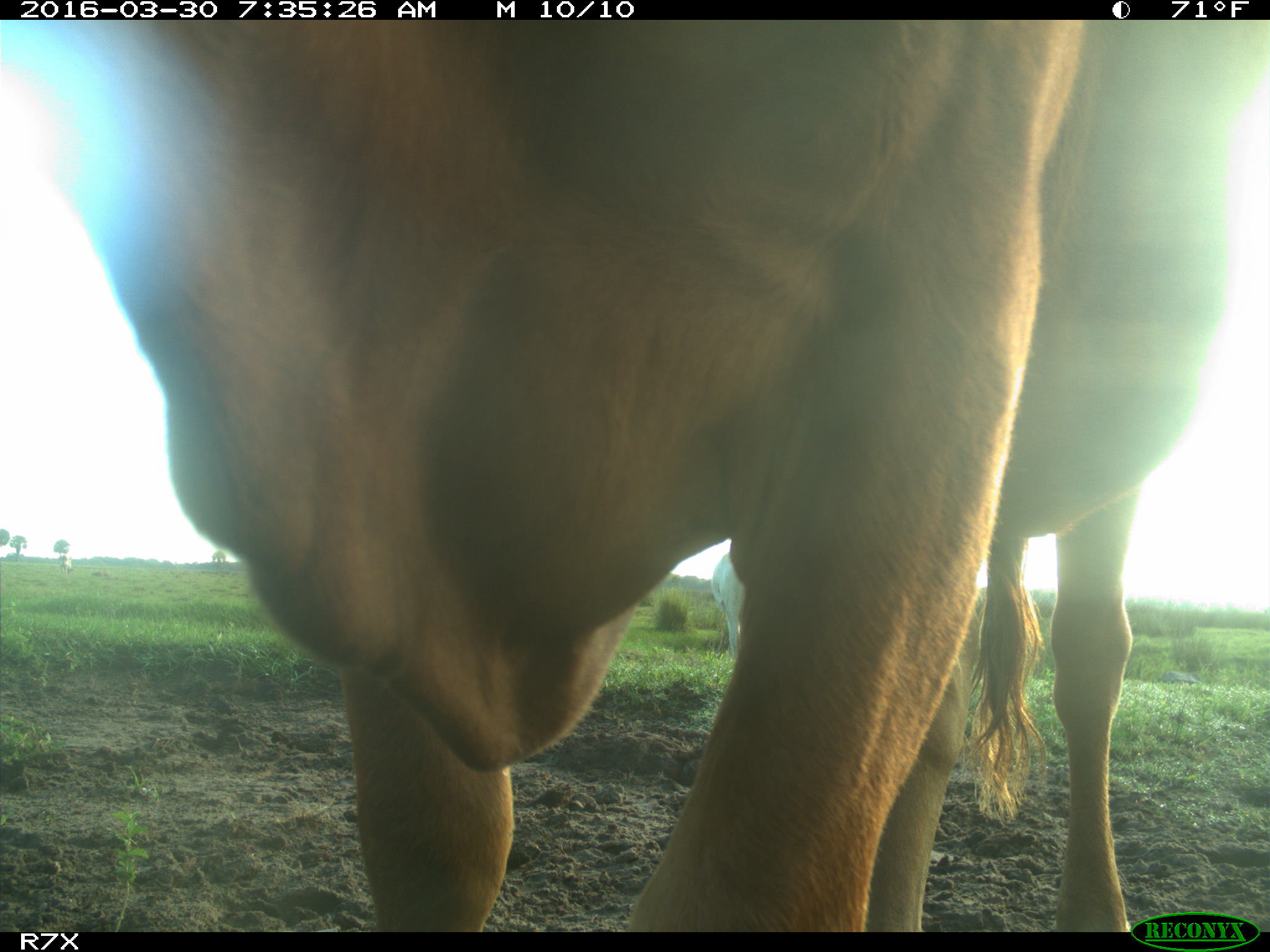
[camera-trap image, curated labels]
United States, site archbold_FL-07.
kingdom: Animalia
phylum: Chordata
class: Mammalia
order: Artiodactyla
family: Bovidae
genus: Bos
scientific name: Bos taurus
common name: domestic cow